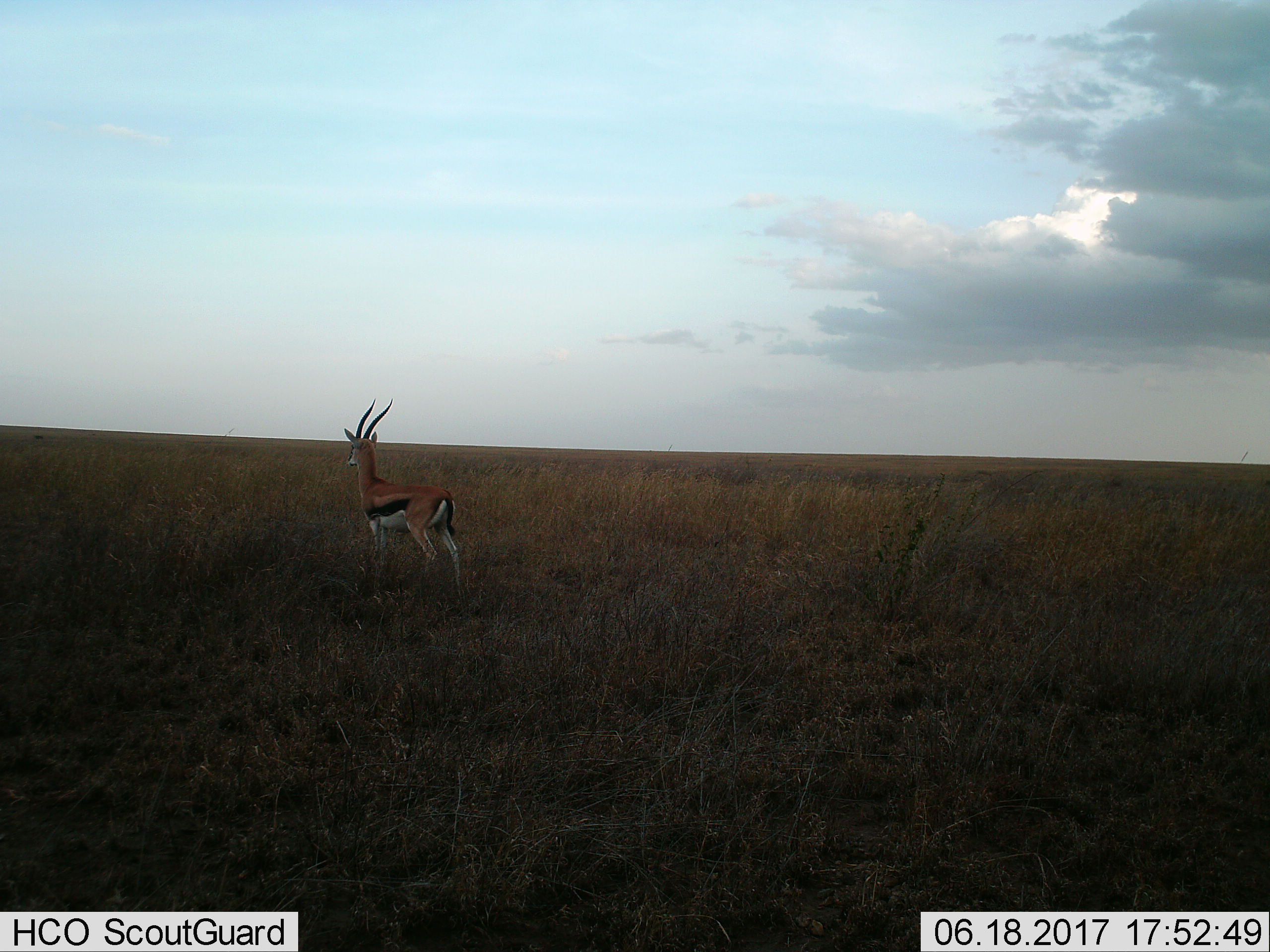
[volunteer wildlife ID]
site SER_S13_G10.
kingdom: Animalia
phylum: Chordata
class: Mammalia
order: Artiodactyla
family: Bovidae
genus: Eudorcas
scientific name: Eudorcas thomsonii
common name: thomson's gazelle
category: gazellethomsons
Gazellethomsons (thomson's gazelle) (Eudorcas thomsonii), count 1. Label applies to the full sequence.